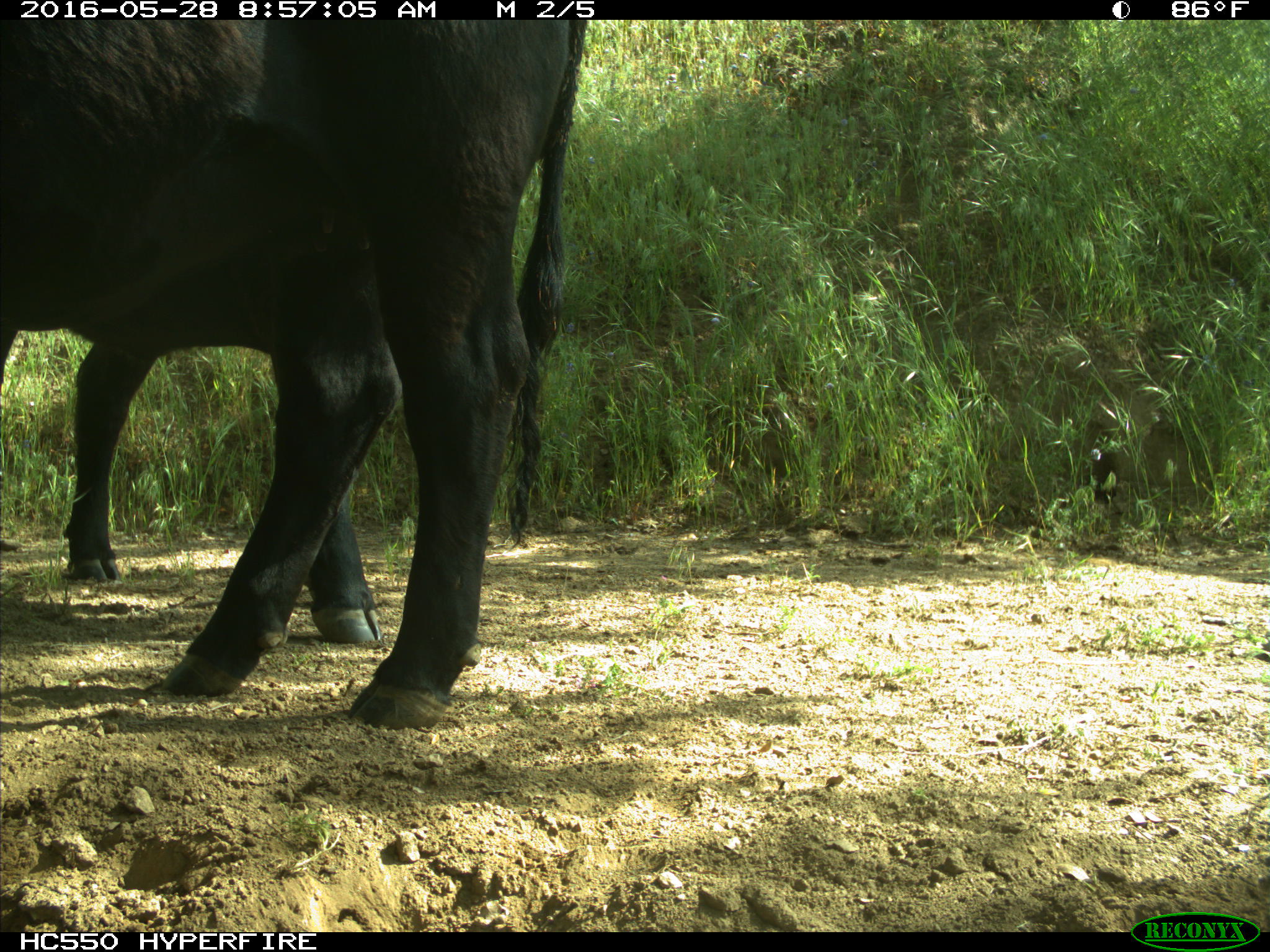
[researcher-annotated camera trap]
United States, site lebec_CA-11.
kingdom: Animalia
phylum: Chordata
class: Mammalia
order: Artiodactyla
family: Bovidae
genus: Bos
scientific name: Bos taurus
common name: domestic cow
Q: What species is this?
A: Bos taurus (domestic cow).